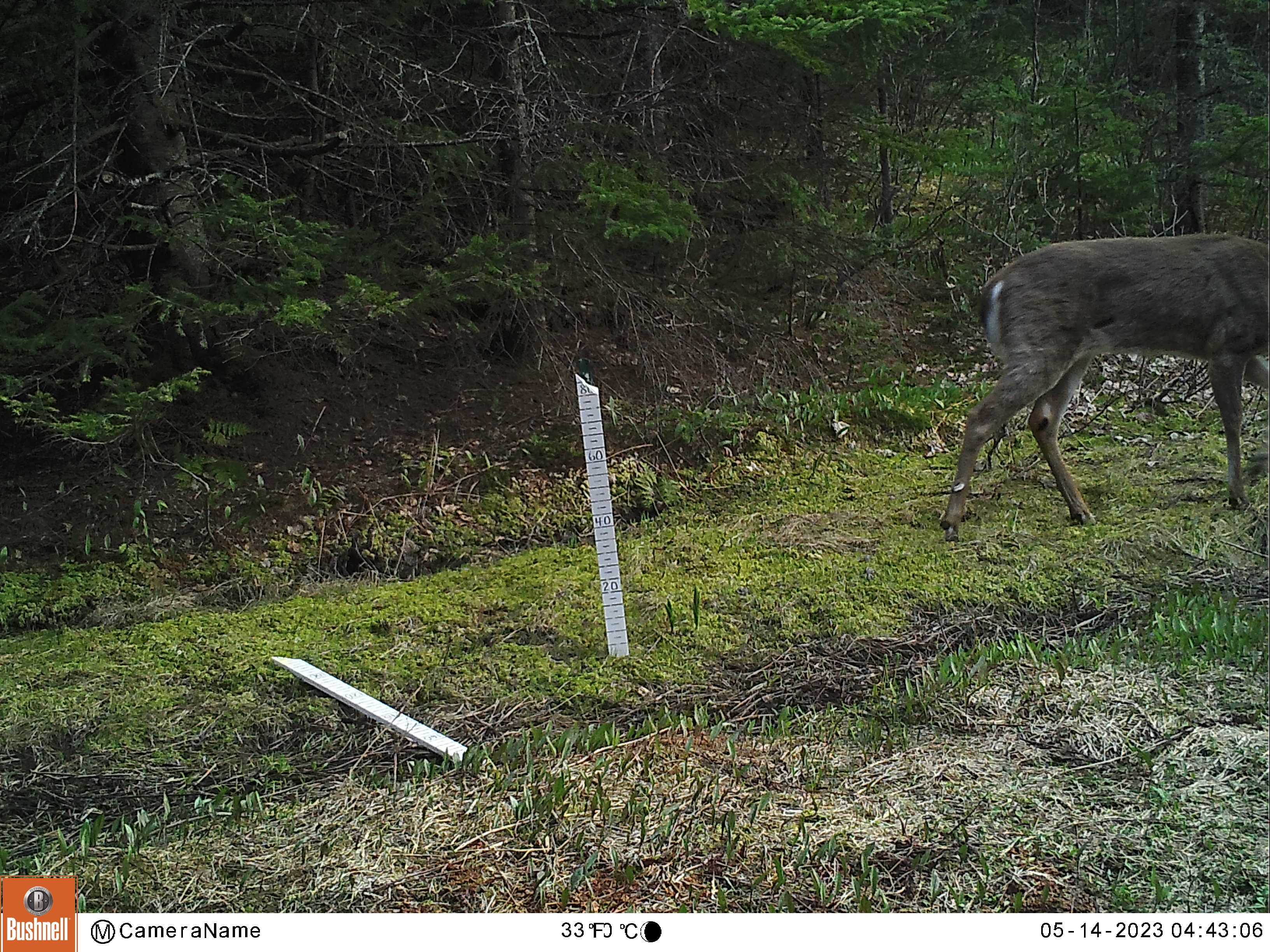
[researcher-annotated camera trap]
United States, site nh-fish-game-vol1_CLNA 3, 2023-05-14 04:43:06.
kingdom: Animalia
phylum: Chordata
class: Mammalia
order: Artiodactyla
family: Cervidae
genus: Odocoileus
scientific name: Odocoileus virginianus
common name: white-tailed deer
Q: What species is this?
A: White-tailed deer (Odocoileus virginianus).